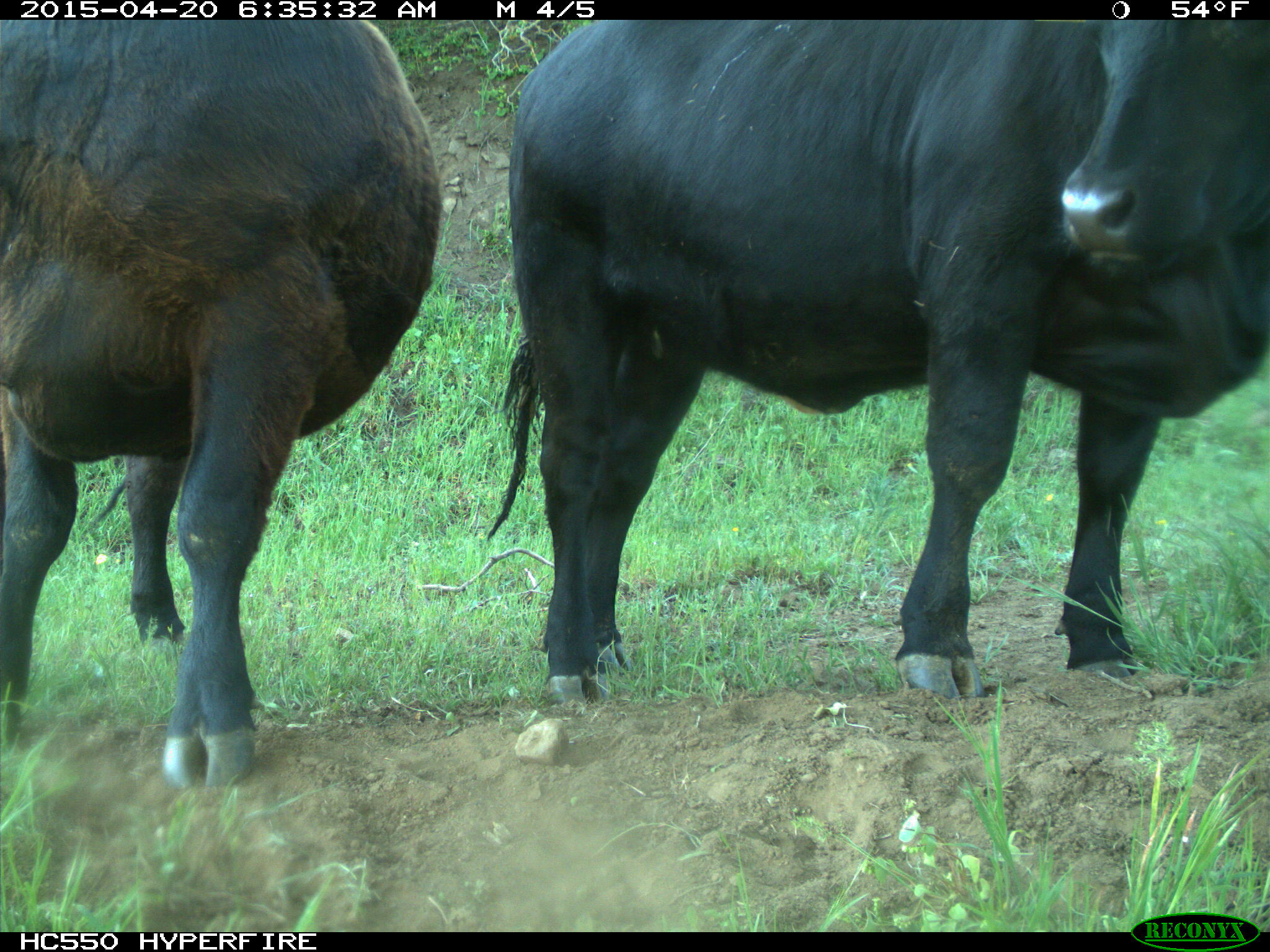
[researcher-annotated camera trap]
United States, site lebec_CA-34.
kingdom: Animalia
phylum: Chordata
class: Mammalia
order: Artiodactyla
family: Bovidae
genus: Bos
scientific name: Bos taurus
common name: domestic cow